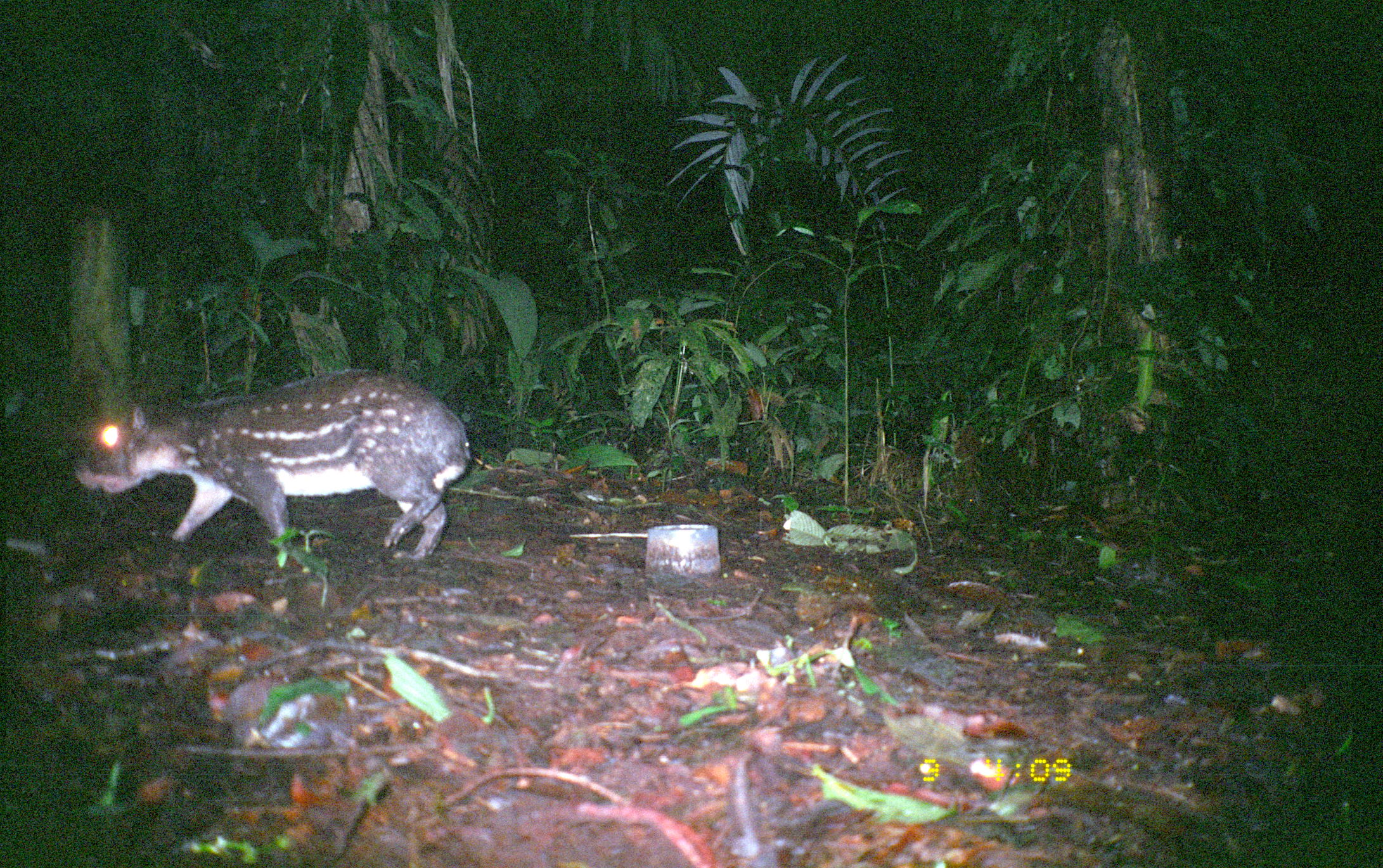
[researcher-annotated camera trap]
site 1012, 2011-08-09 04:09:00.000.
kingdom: Animalia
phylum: Chordata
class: Mammalia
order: Rodentia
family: Cuniculidae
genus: Cuniculus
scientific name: Cuniculus paca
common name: spotted paca